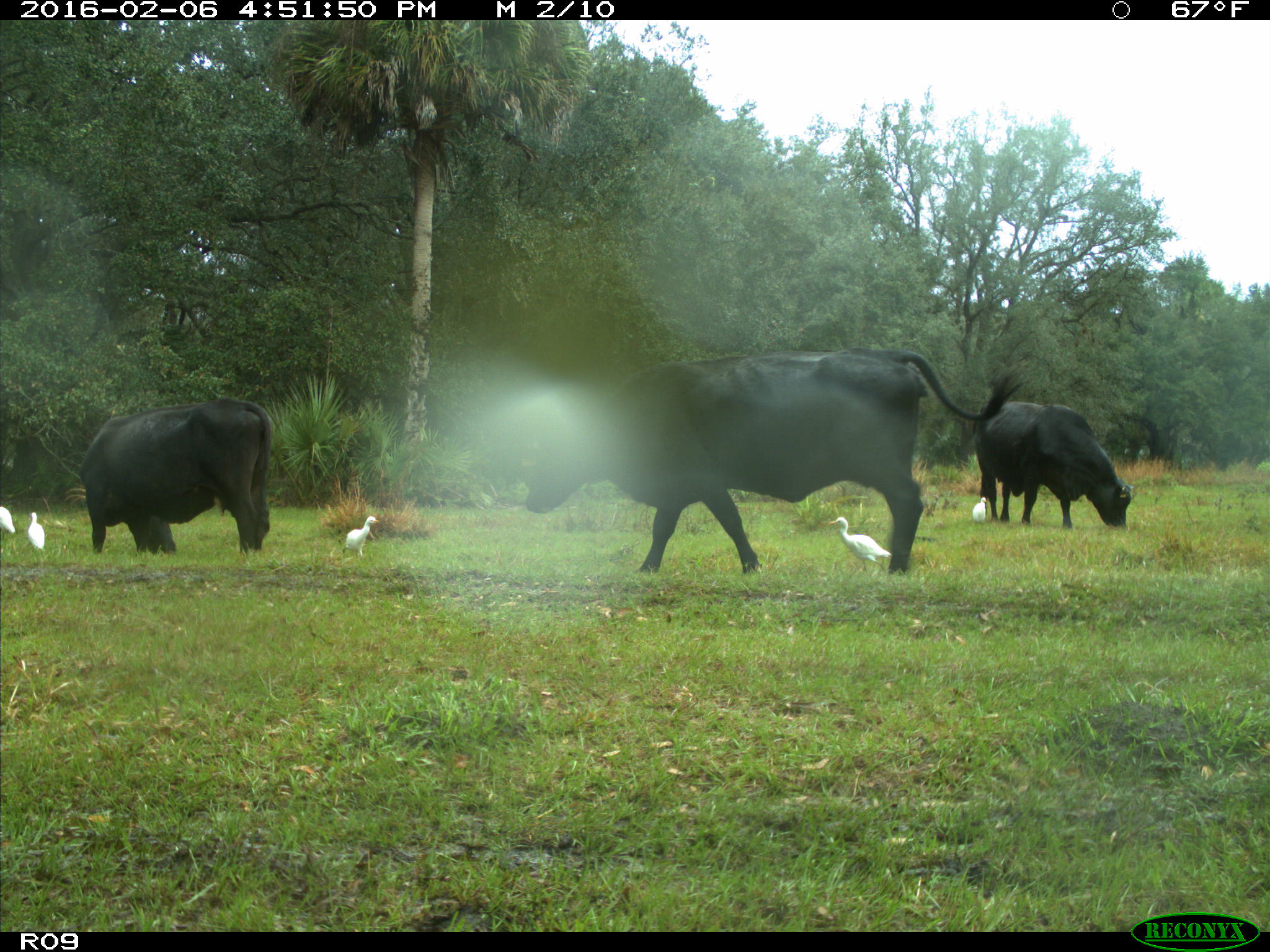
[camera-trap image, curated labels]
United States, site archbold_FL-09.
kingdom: Animalia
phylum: Chordata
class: Mammalia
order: Artiodactyla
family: Bovidae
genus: Bos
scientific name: Bos taurus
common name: domestic cow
Bos taurus (domestic cow).